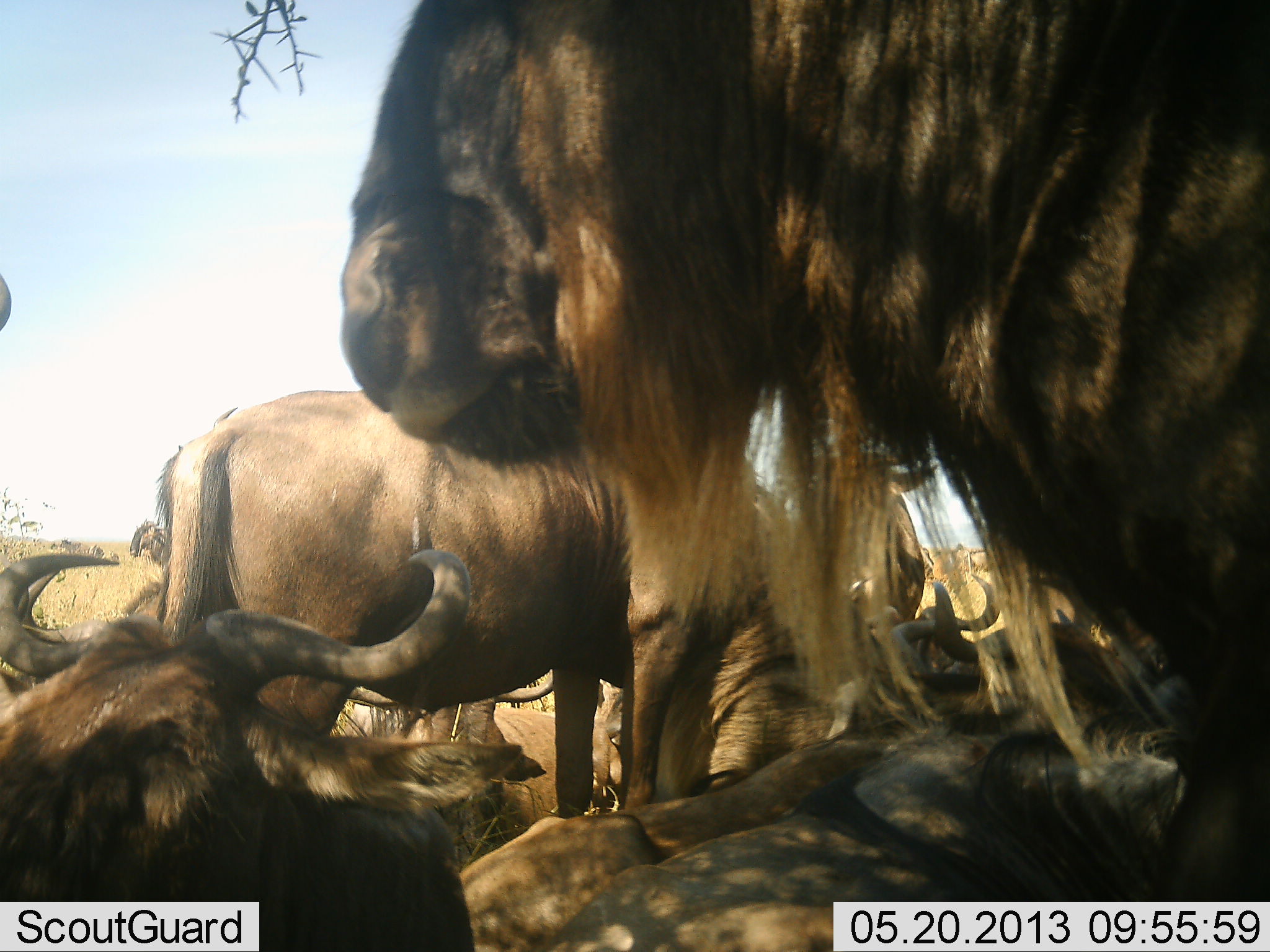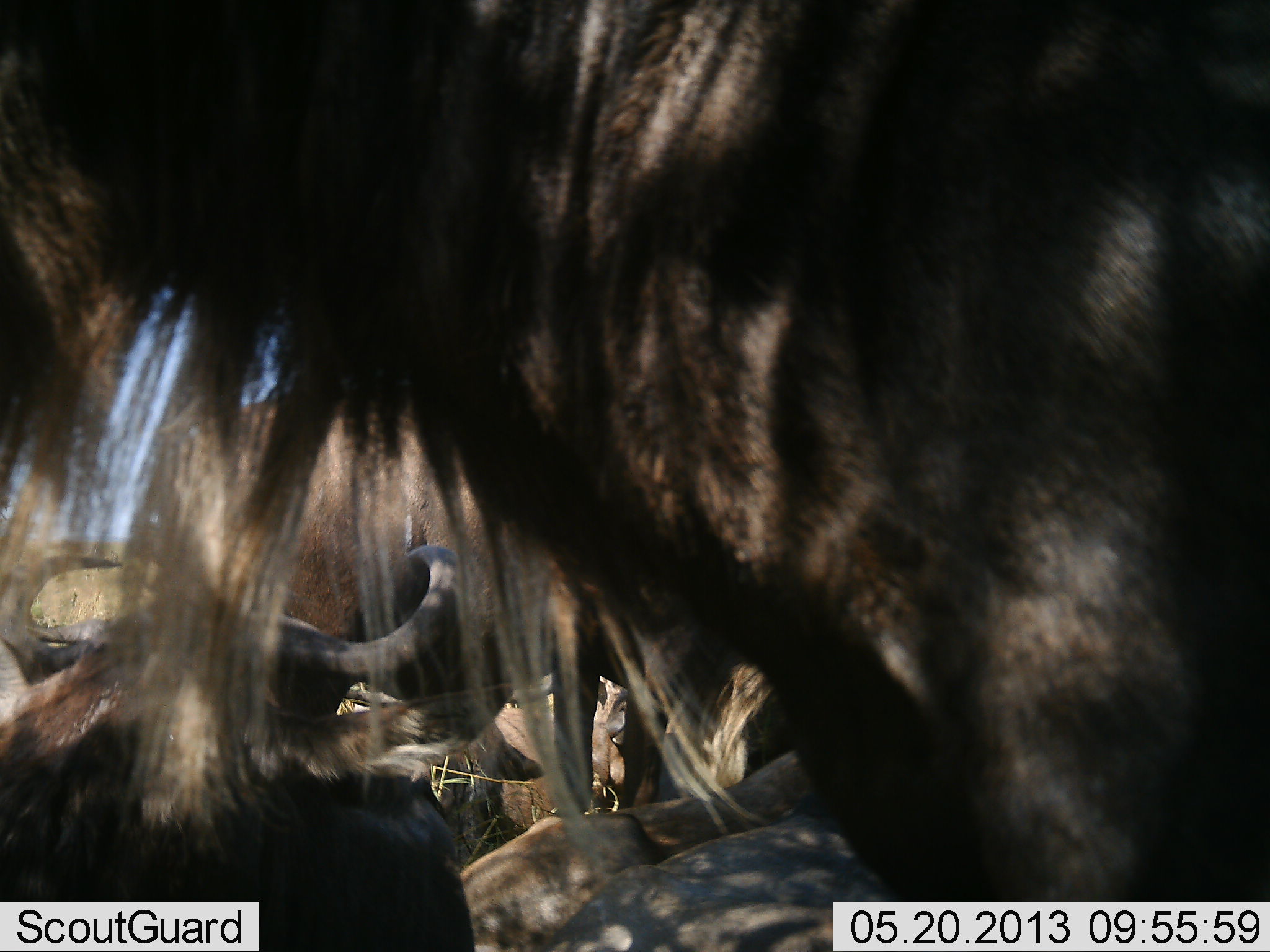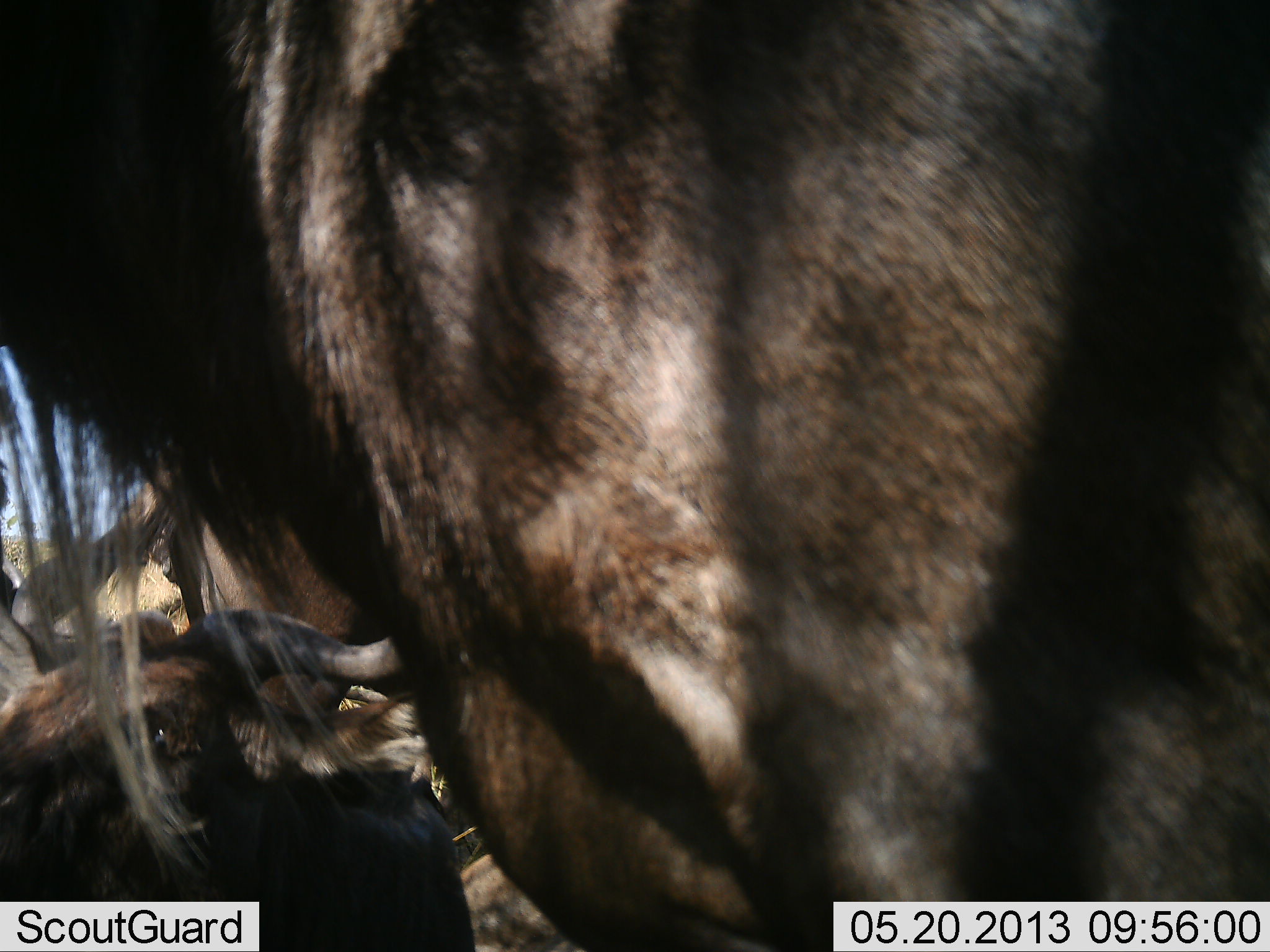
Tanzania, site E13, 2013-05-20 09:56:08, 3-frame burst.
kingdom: Animalia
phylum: Chordata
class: Mammalia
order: Artiodactyla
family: Bovidae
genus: Connochaetes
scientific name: Connochaetes taurinus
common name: blue wildebeest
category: wildebeest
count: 10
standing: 72%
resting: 100%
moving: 28%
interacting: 6%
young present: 0%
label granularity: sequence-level